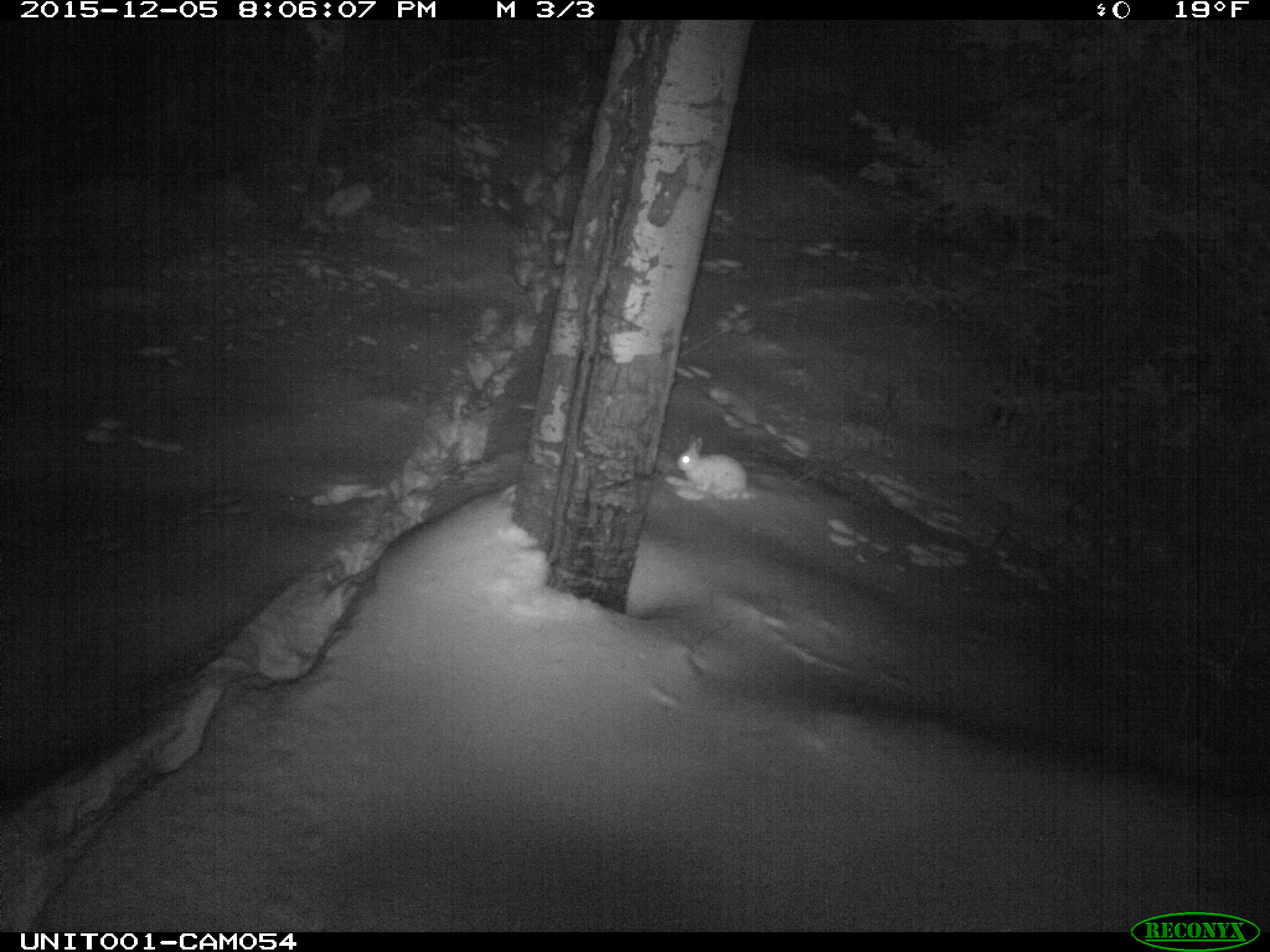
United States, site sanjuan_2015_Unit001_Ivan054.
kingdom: Animalia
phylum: Chordata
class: Mammalia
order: Lagomorpha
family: Leporidae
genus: Lepus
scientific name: Lepus americanus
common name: snowshoe hare